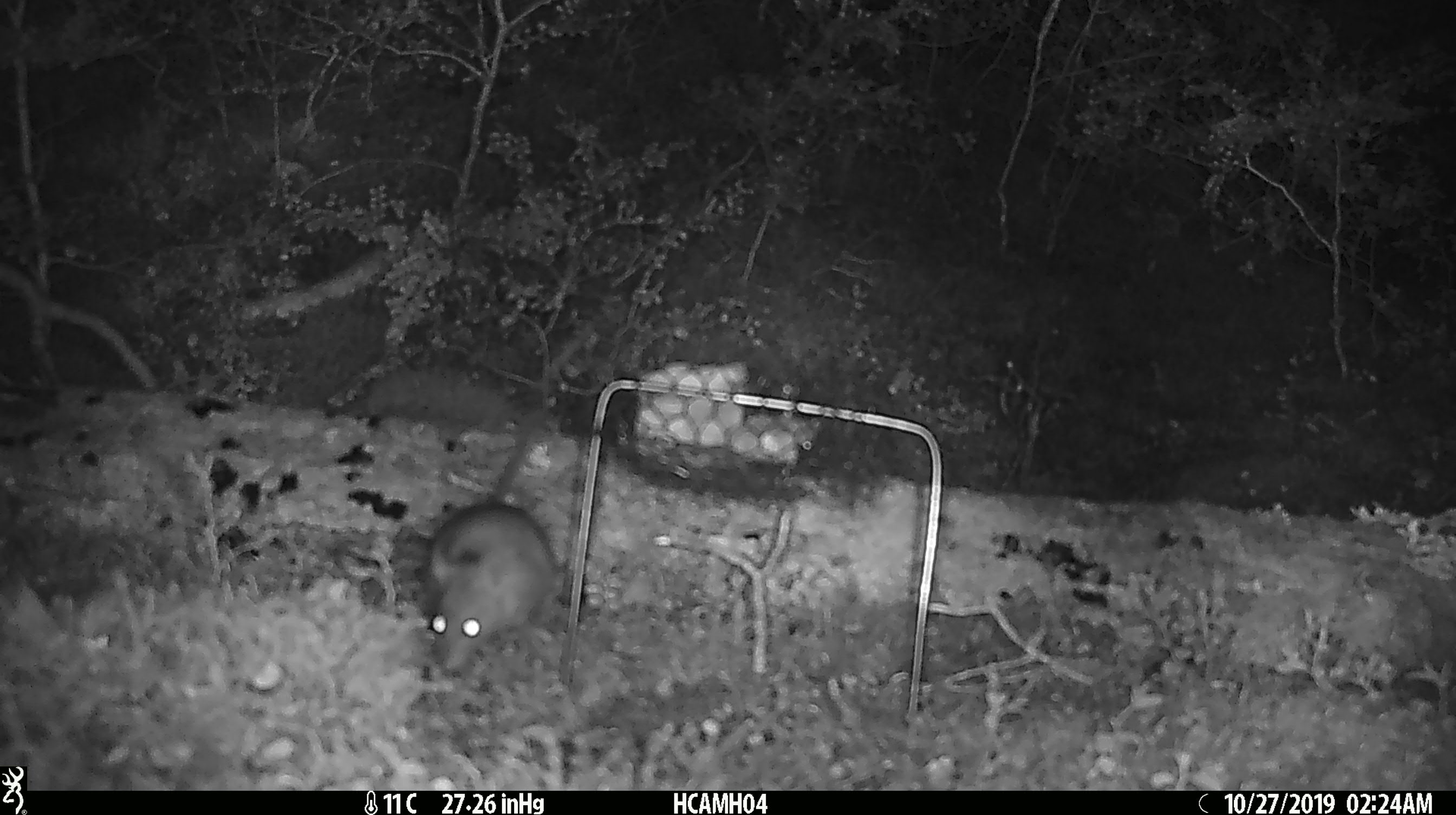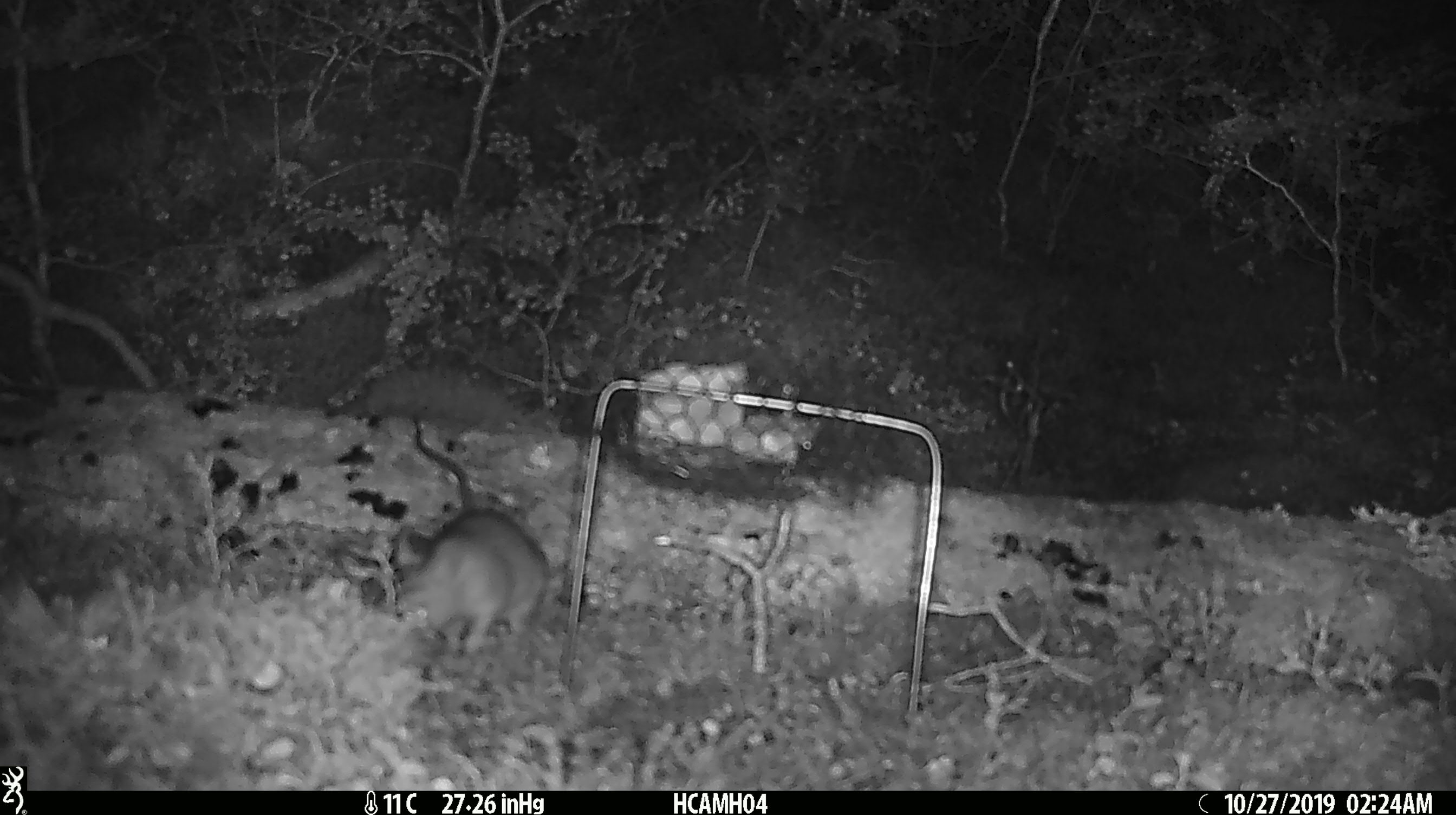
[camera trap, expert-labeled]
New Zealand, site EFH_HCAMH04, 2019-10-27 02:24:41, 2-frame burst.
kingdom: Animalia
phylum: Chordata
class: Mammalia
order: Rodentia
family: Muridae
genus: Rattus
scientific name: Rattus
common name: rat